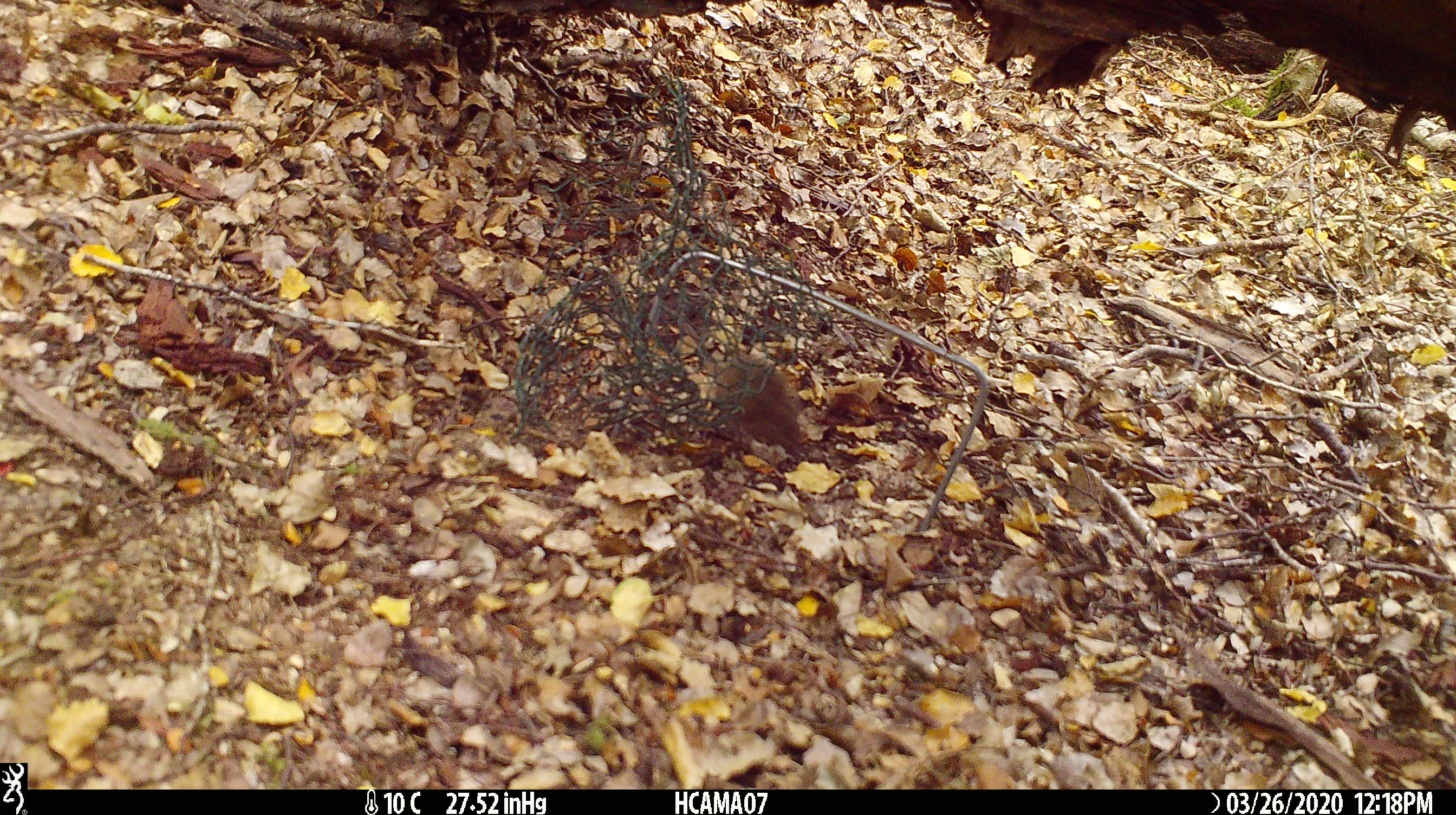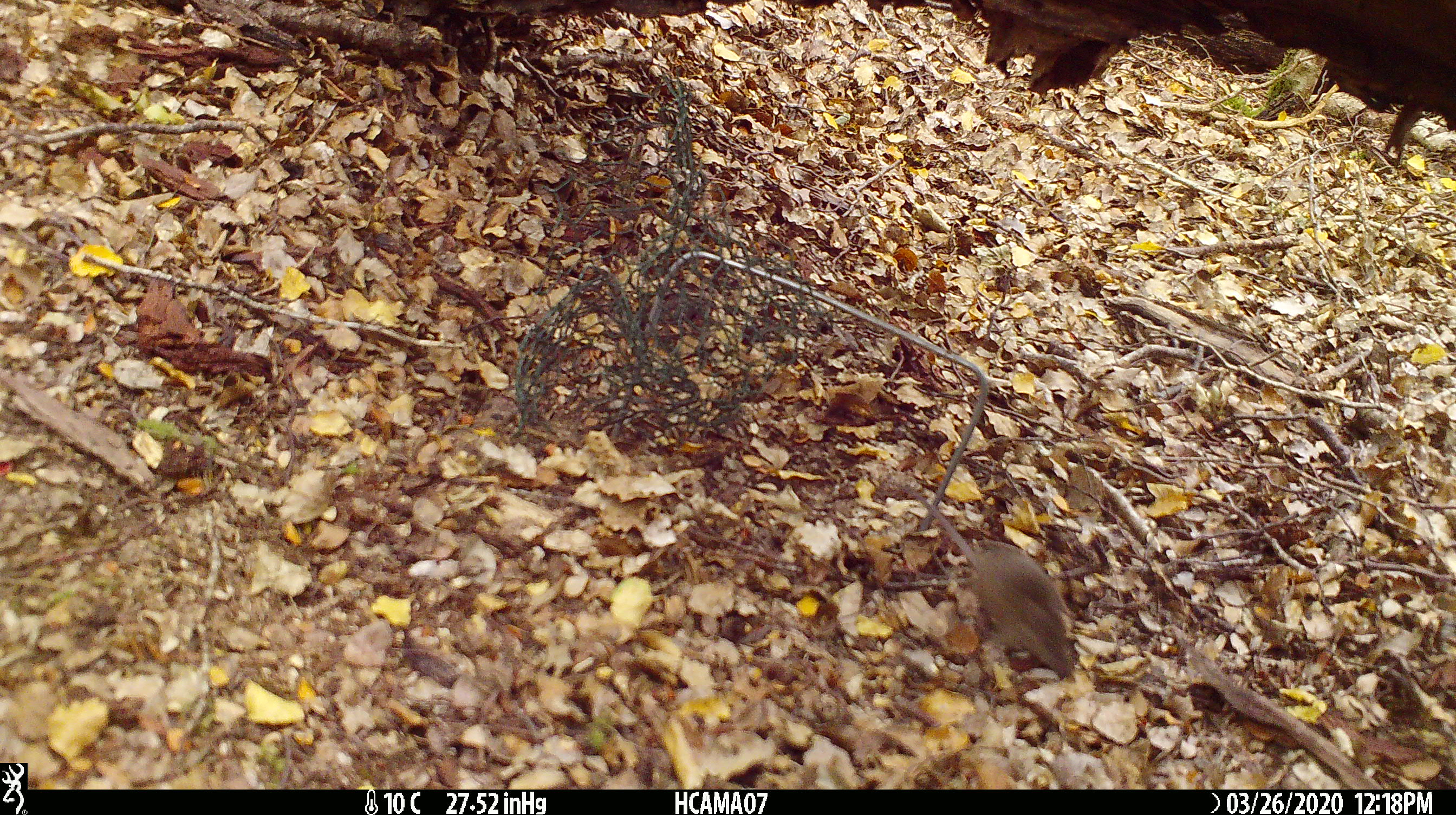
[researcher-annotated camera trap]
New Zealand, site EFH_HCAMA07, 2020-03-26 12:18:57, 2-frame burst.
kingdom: Animalia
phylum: Chordata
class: Mammalia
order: Rodentia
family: Muridae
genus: Mus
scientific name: Mus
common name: mouse